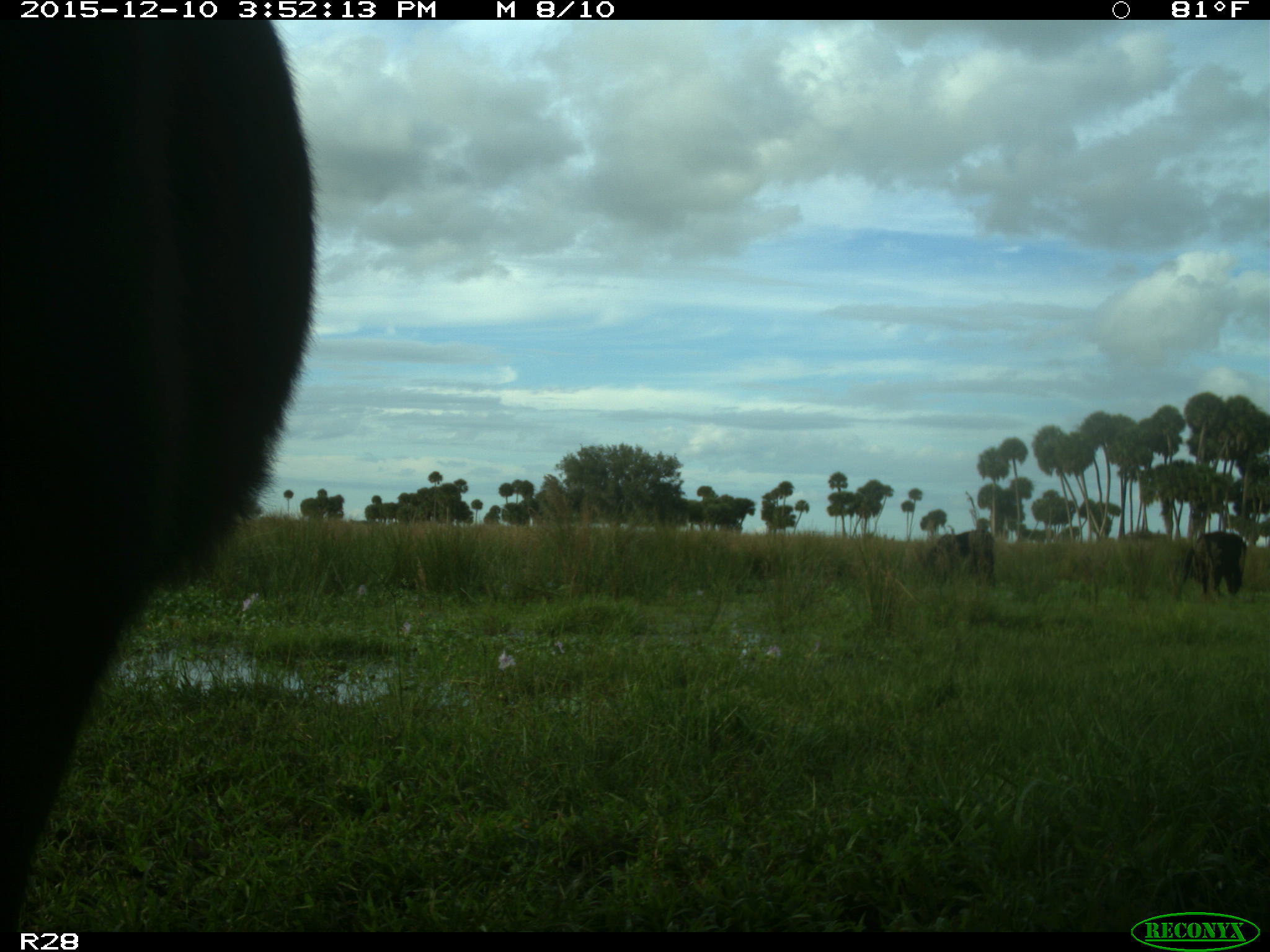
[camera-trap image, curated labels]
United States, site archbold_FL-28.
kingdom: Animalia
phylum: Chordata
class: Mammalia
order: Artiodactyla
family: Bovidae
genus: Bos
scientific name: Bos taurus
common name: domestic cow